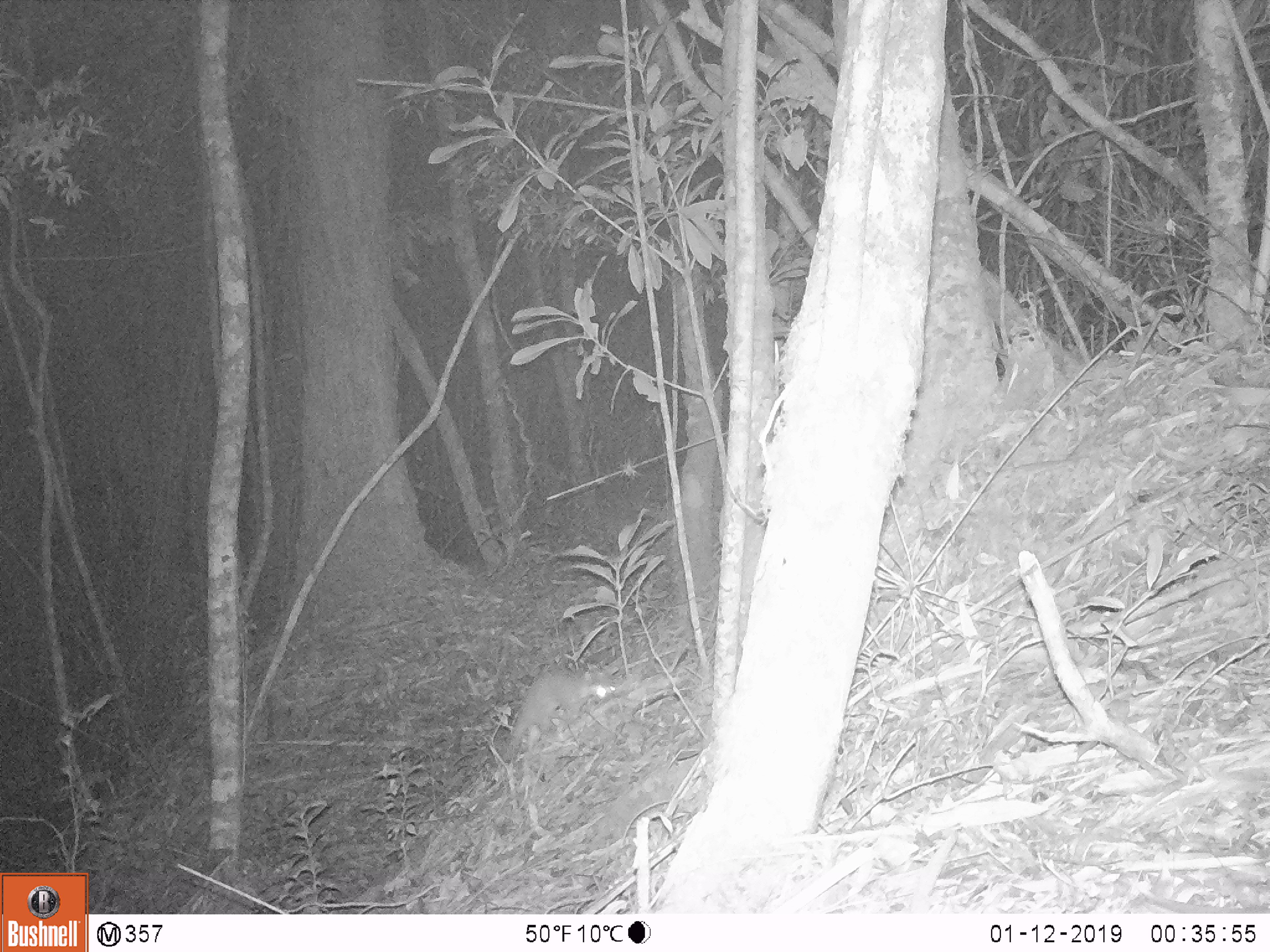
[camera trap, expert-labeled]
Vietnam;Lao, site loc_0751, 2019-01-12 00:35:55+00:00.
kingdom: Animalia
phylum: Chordata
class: Mammalia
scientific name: Mammalia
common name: mammal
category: unidentified small mammal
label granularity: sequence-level